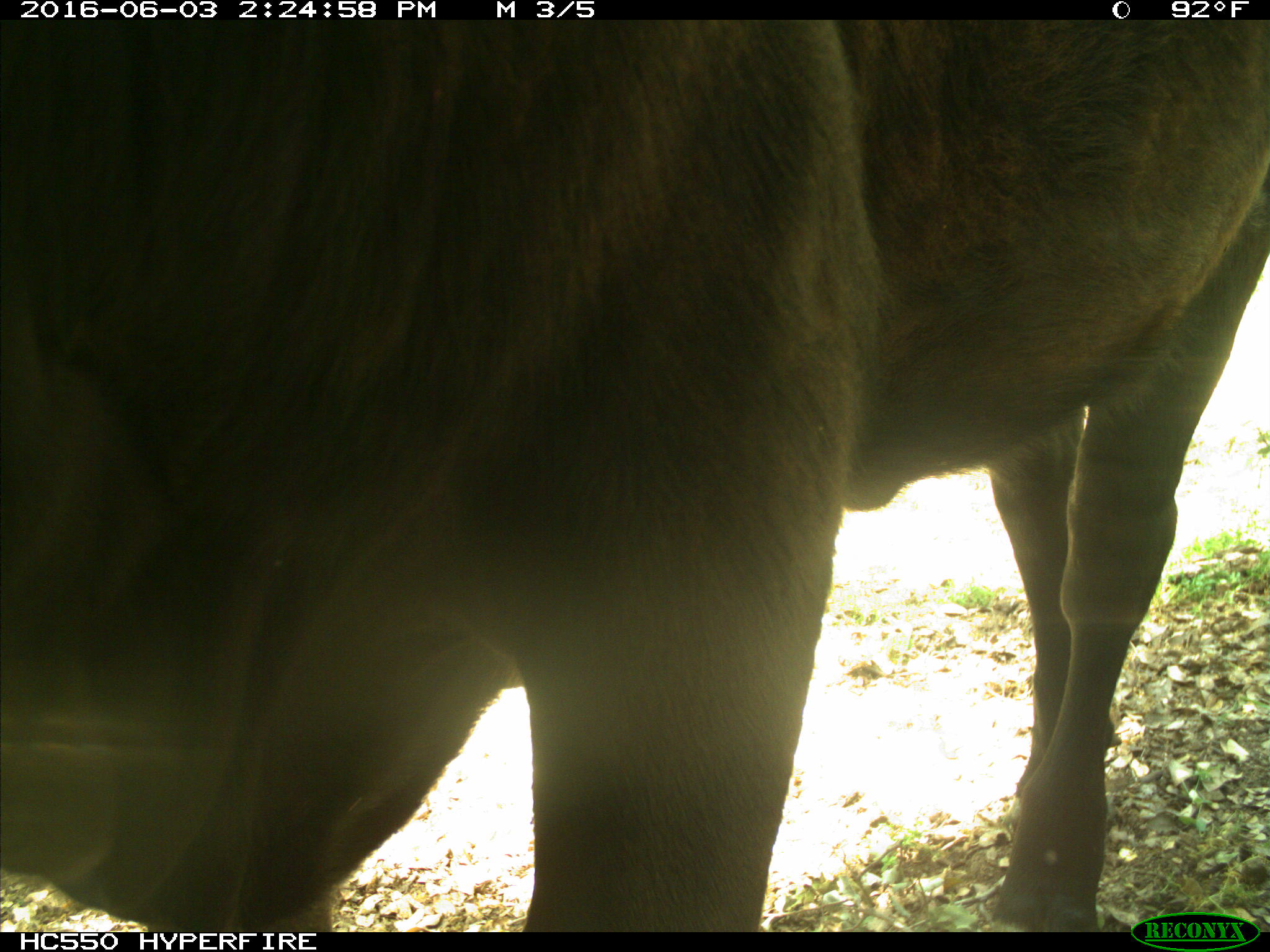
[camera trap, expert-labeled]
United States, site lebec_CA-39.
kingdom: Animalia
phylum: Chordata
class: Mammalia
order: Artiodactyla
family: Bovidae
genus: Bos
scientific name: Bos taurus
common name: domestic cow